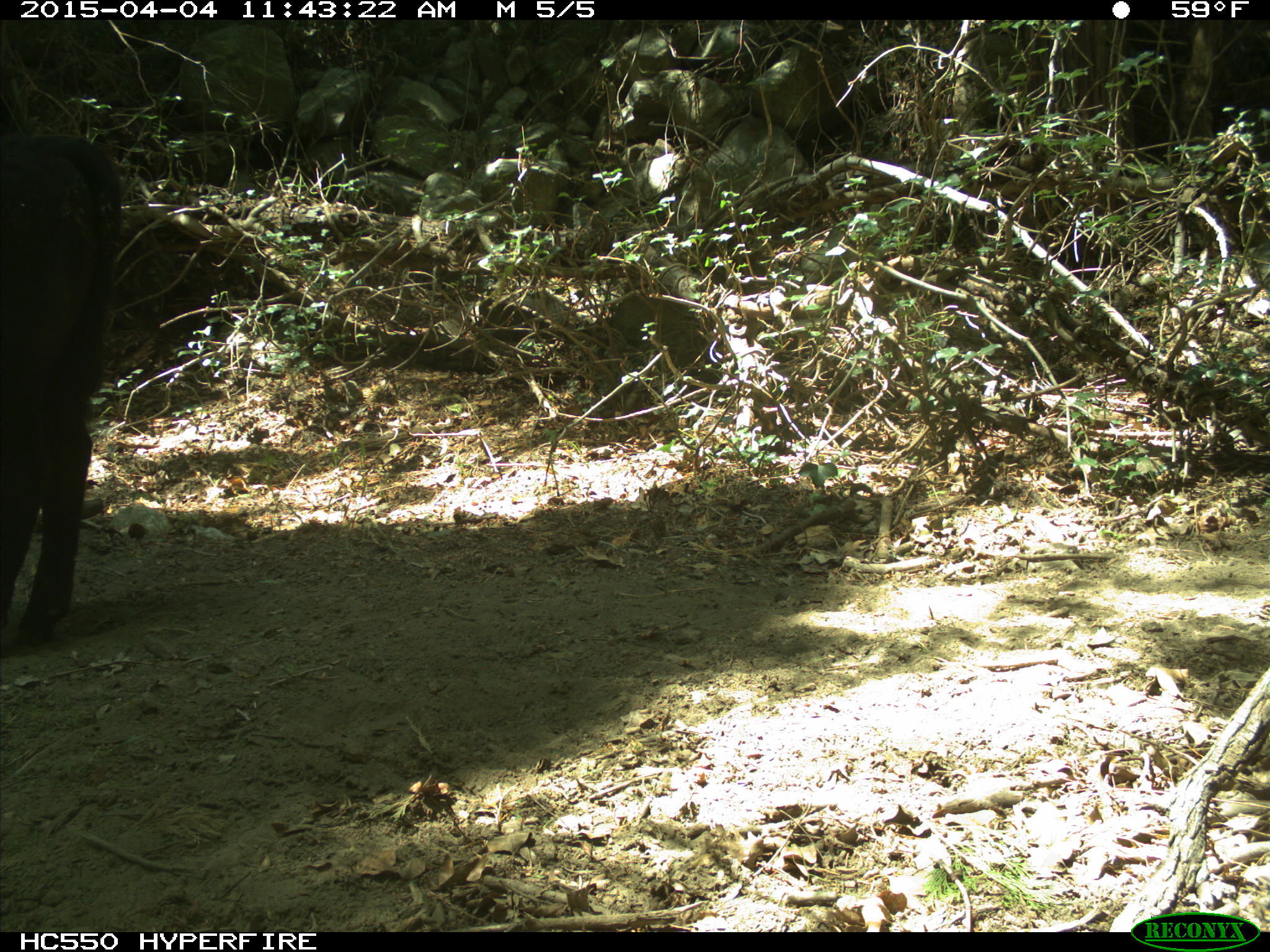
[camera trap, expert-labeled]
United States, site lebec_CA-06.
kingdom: Animalia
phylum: Chordata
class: Mammalia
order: Artiodactyla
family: Bovidae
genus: Bos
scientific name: Bos taurus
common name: domestic cow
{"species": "Bos taurus (domestic cow)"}